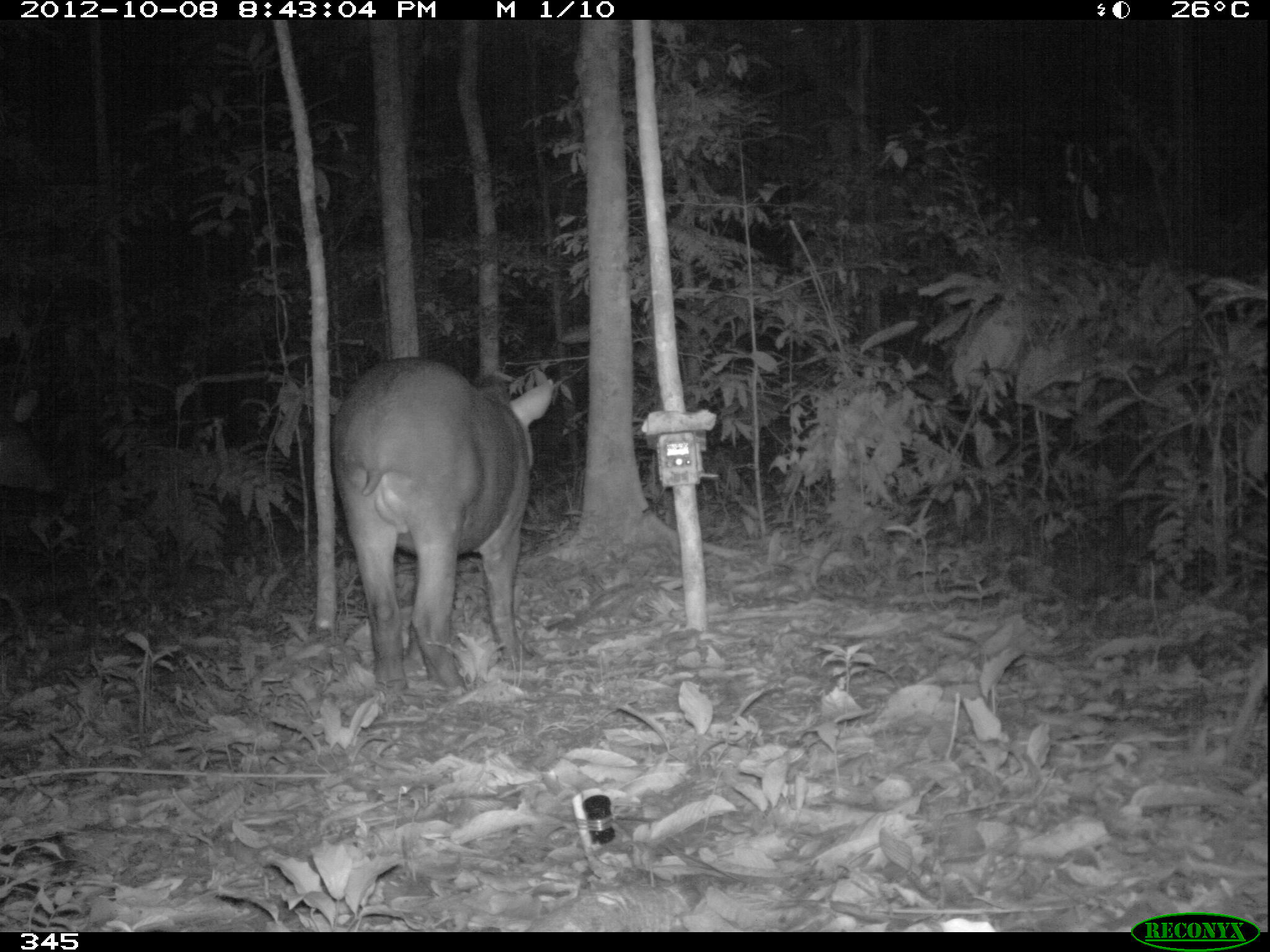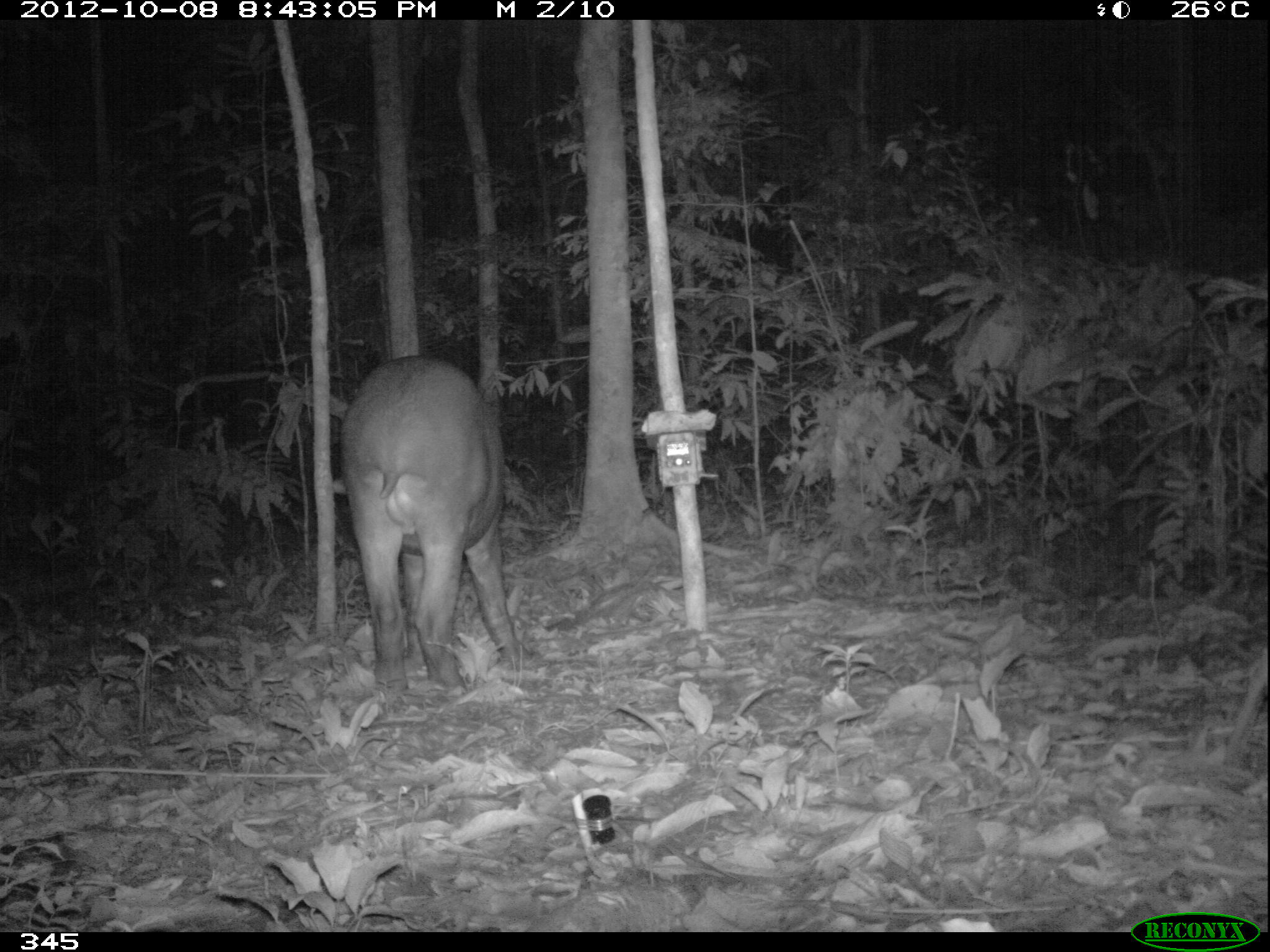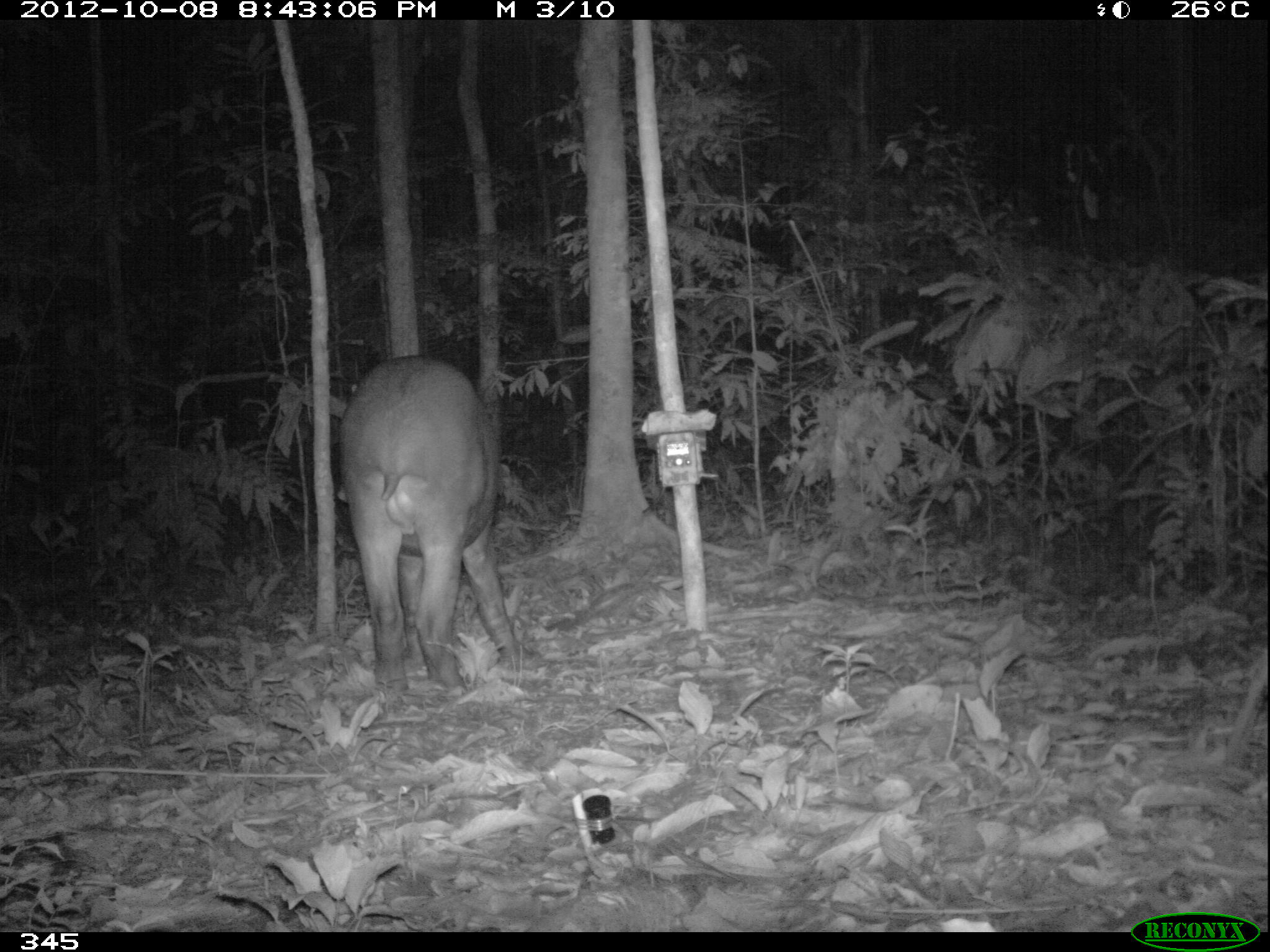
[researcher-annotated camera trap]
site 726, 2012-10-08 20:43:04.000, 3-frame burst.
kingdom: Animalia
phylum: Chordata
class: Mammalia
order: Perissodactyla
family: Tapiridae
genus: Tapirus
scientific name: Tapirus terrestris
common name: south american tapir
Tapirus terrestris (south american tapir).